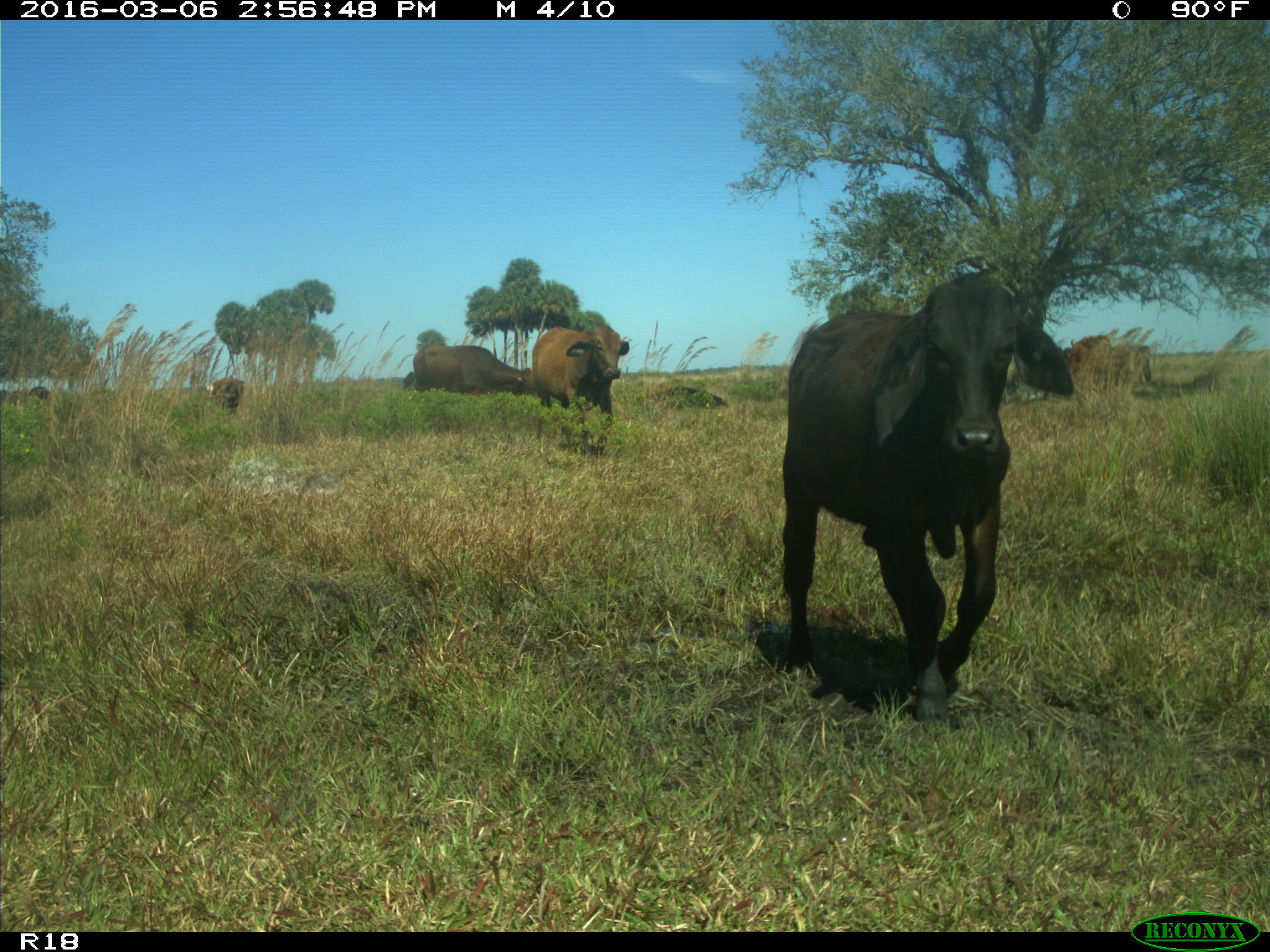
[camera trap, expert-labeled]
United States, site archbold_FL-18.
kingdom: Animalia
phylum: Chordata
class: Mammalia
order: Artiodactyla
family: Bovidae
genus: Bos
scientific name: Bos taurus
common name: domestic cow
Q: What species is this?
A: Bos taurus (domestic cow).